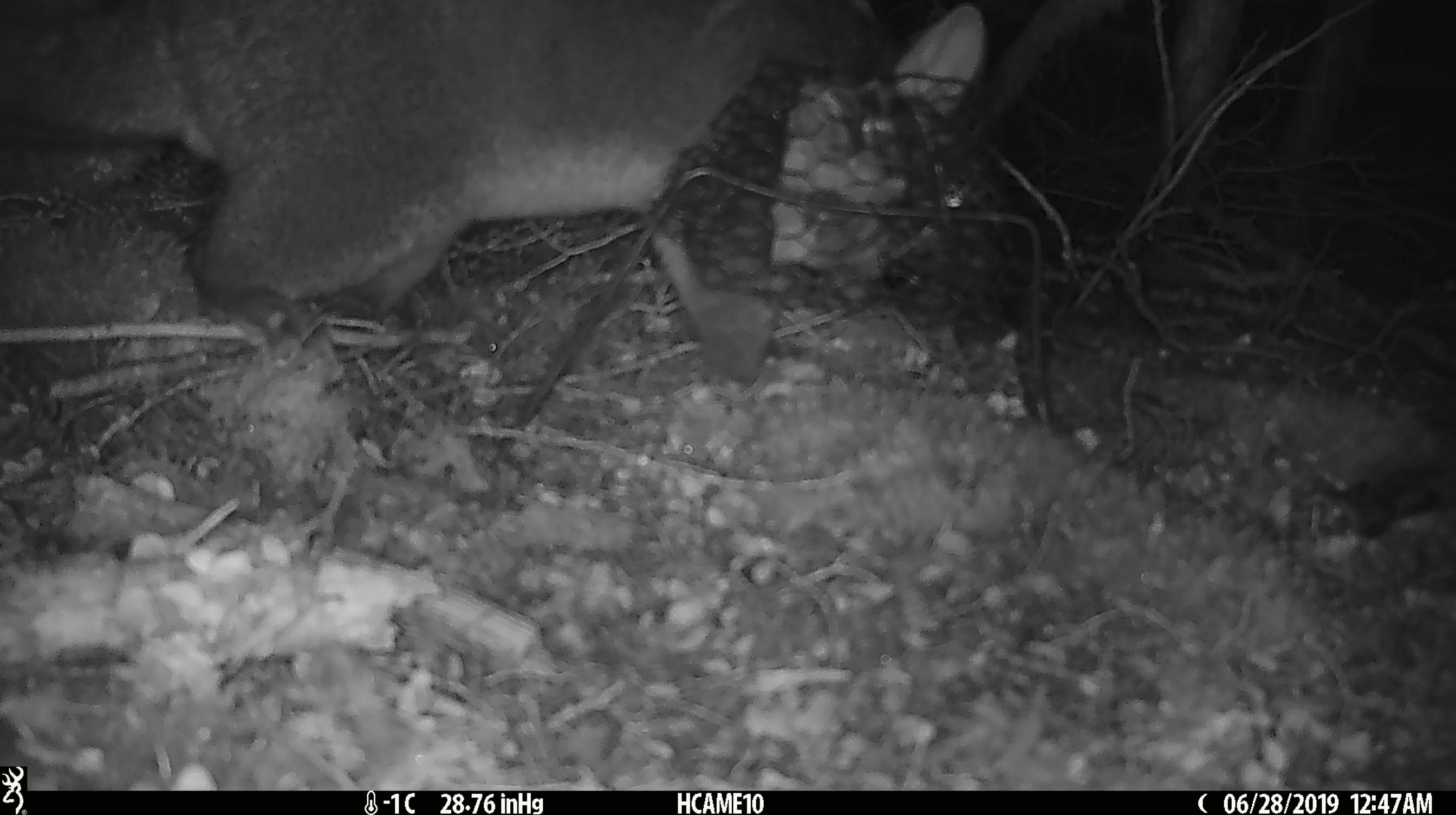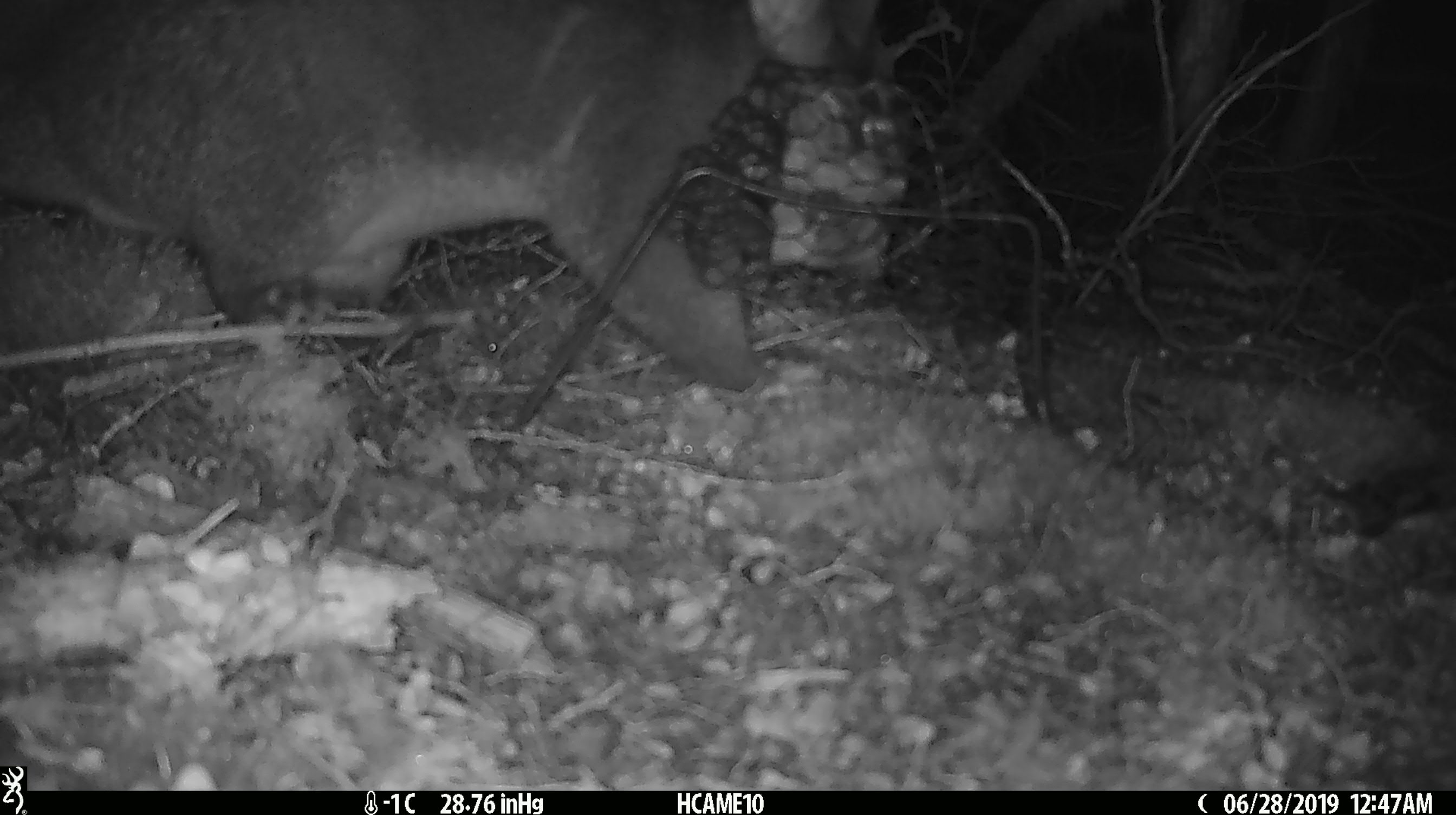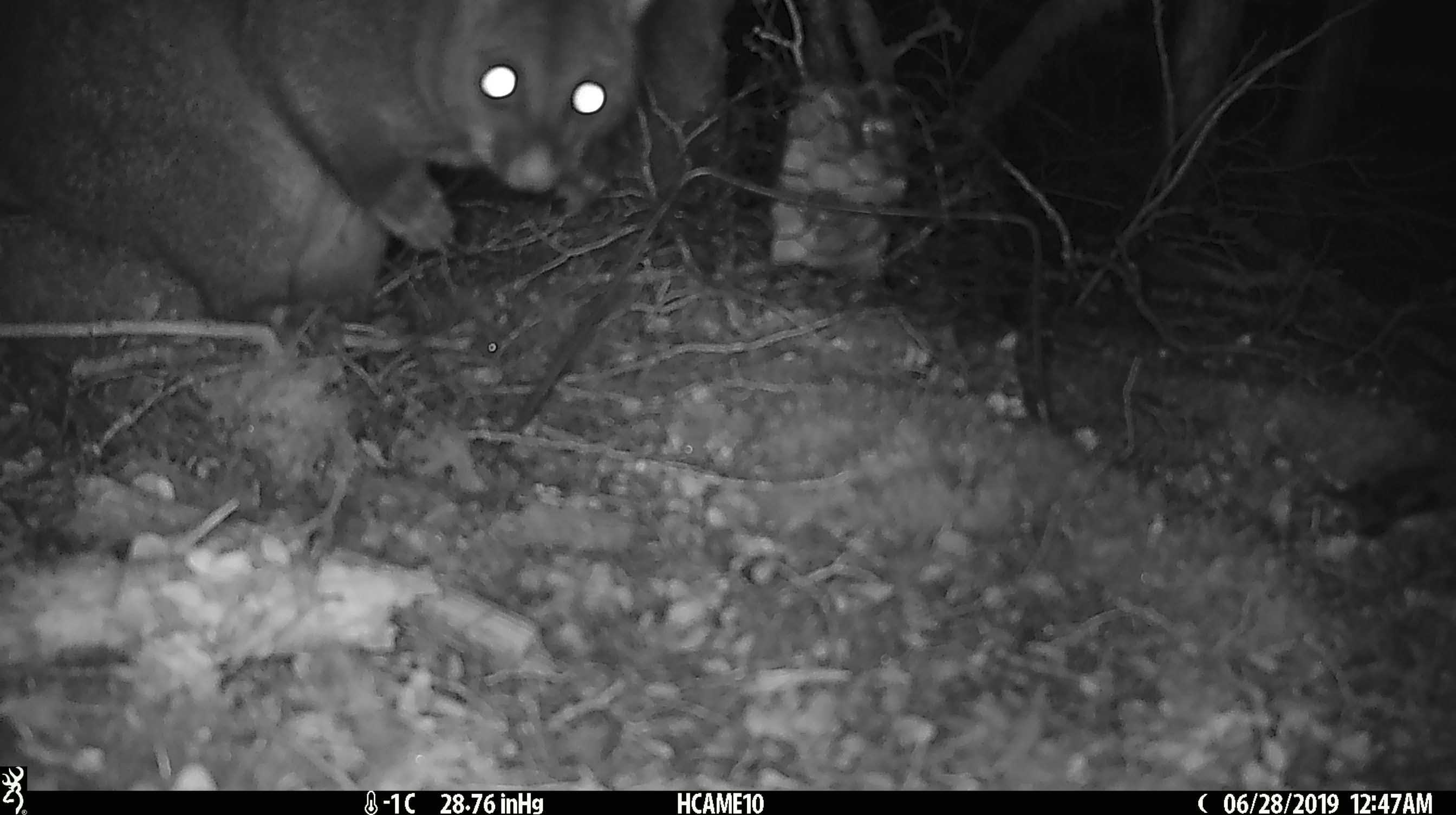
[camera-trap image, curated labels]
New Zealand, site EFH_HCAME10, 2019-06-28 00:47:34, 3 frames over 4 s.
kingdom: Animalia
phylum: Chordata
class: Mammalia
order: Diprotodontia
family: Phalangeridae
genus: Trichosurus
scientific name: Trichosurus vulpecula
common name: common brushtail possum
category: possum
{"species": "possum (common brushtail possum) (Trichosurus vulpecula)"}